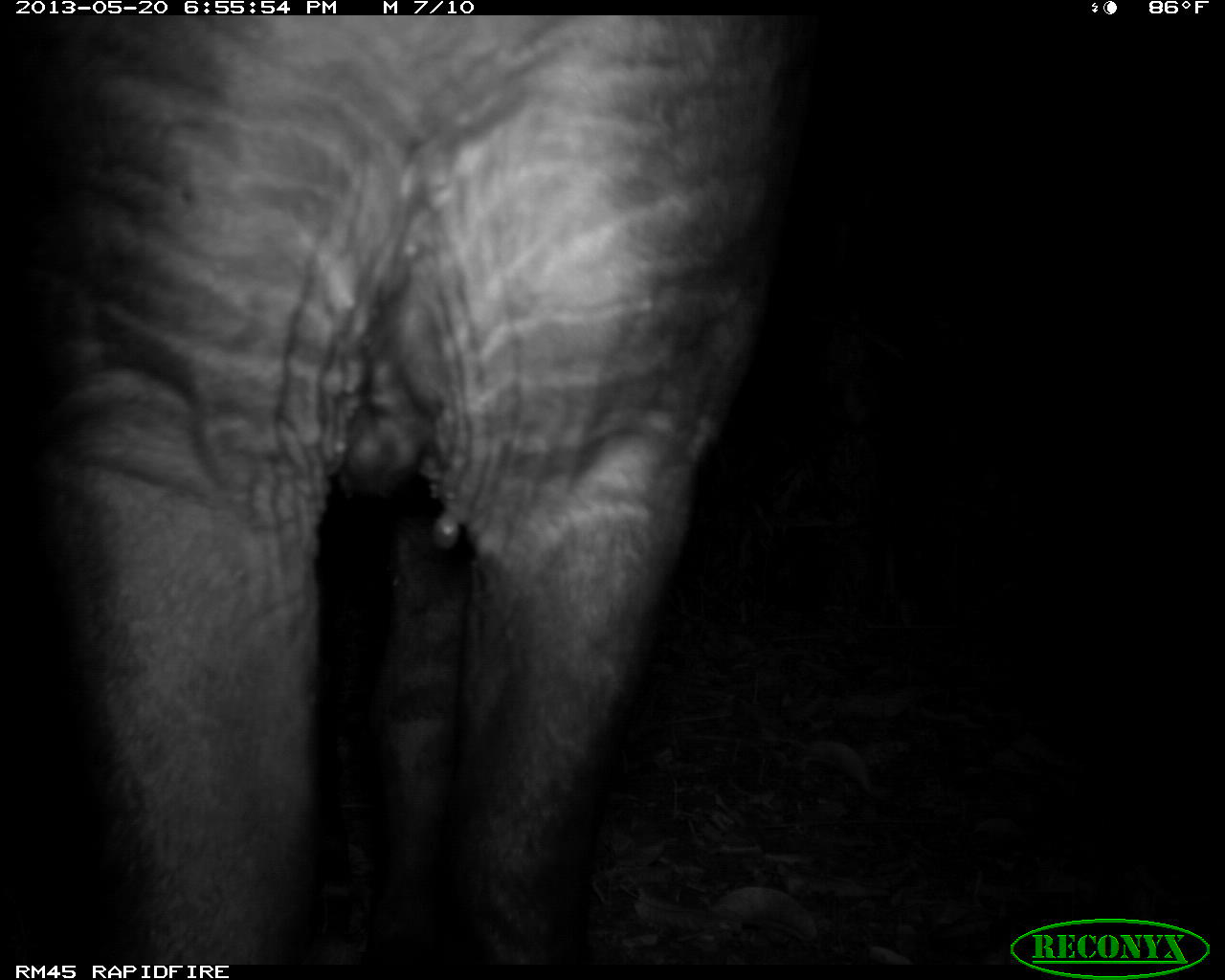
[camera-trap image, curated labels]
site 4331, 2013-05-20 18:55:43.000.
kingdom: Animalia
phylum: Chordata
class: Mammalia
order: Perissodactyla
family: Tapiridae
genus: Tapirus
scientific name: Tapirus bairdii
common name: baird's tapir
Tapirus bairdii (baird's tapir), count 1, sex male.